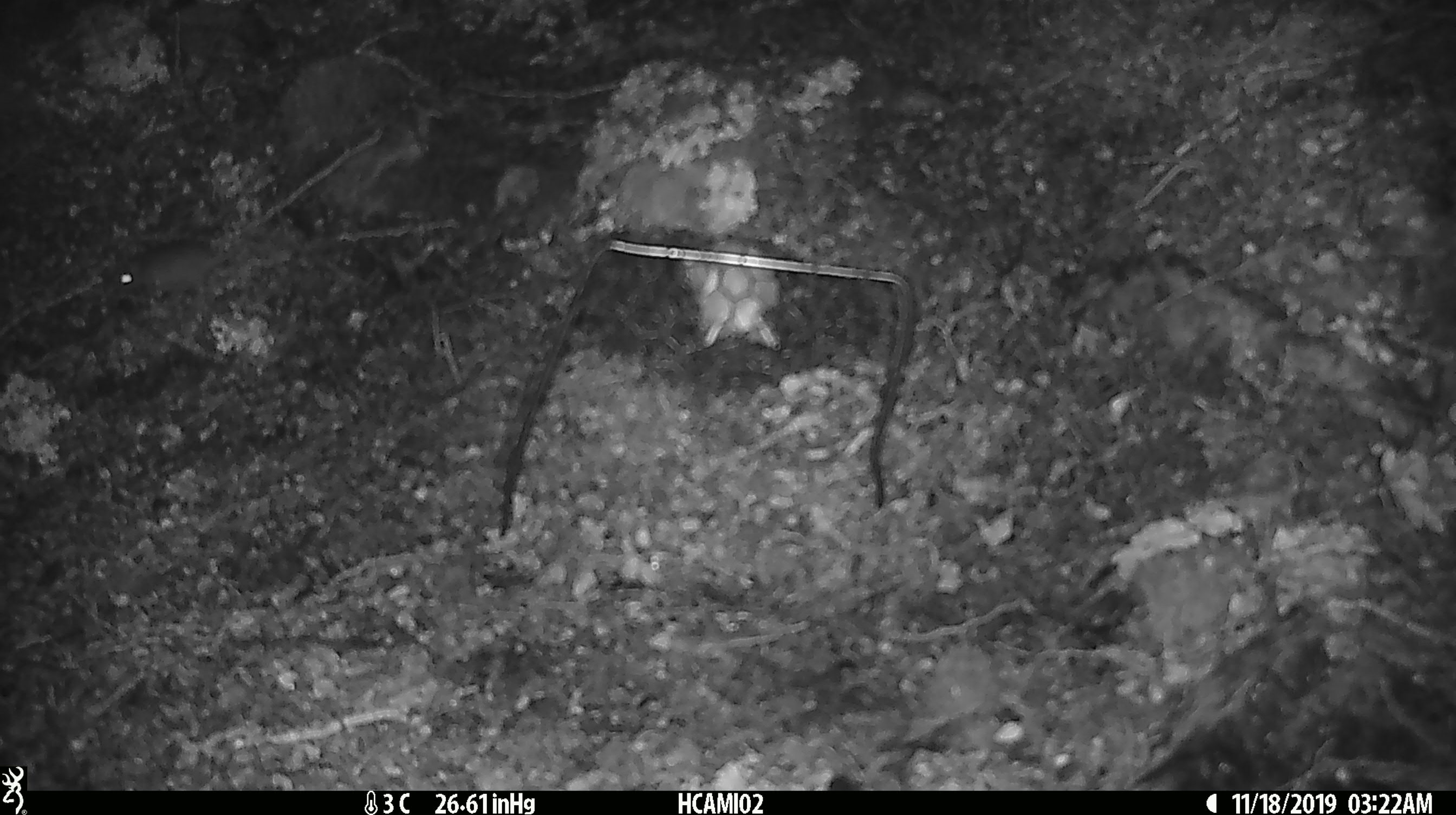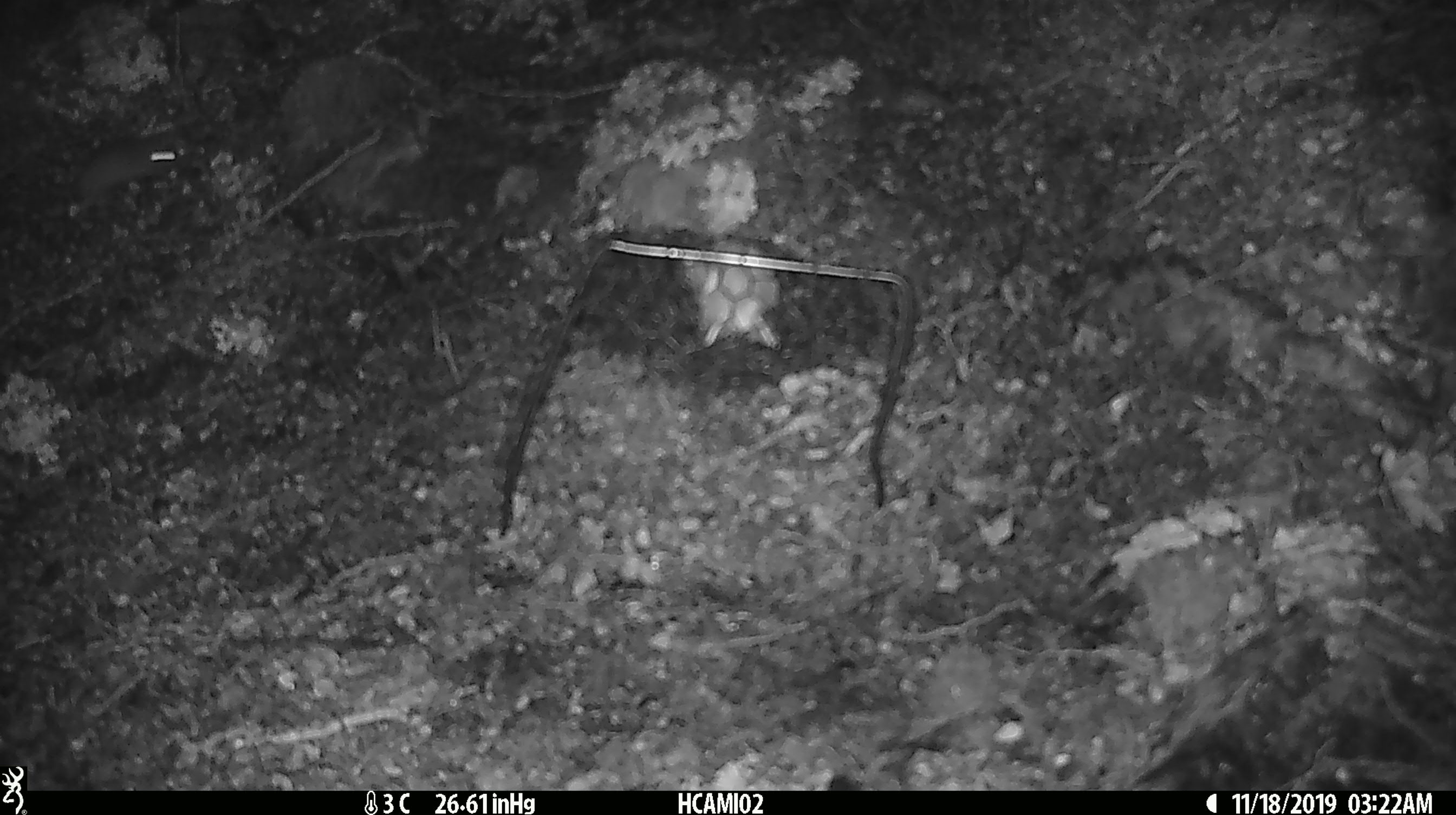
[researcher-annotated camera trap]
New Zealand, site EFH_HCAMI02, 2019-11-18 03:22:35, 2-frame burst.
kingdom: Animalia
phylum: Chordata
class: Mammalia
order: Rodentia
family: Muridae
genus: Mus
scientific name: Mus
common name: mouse